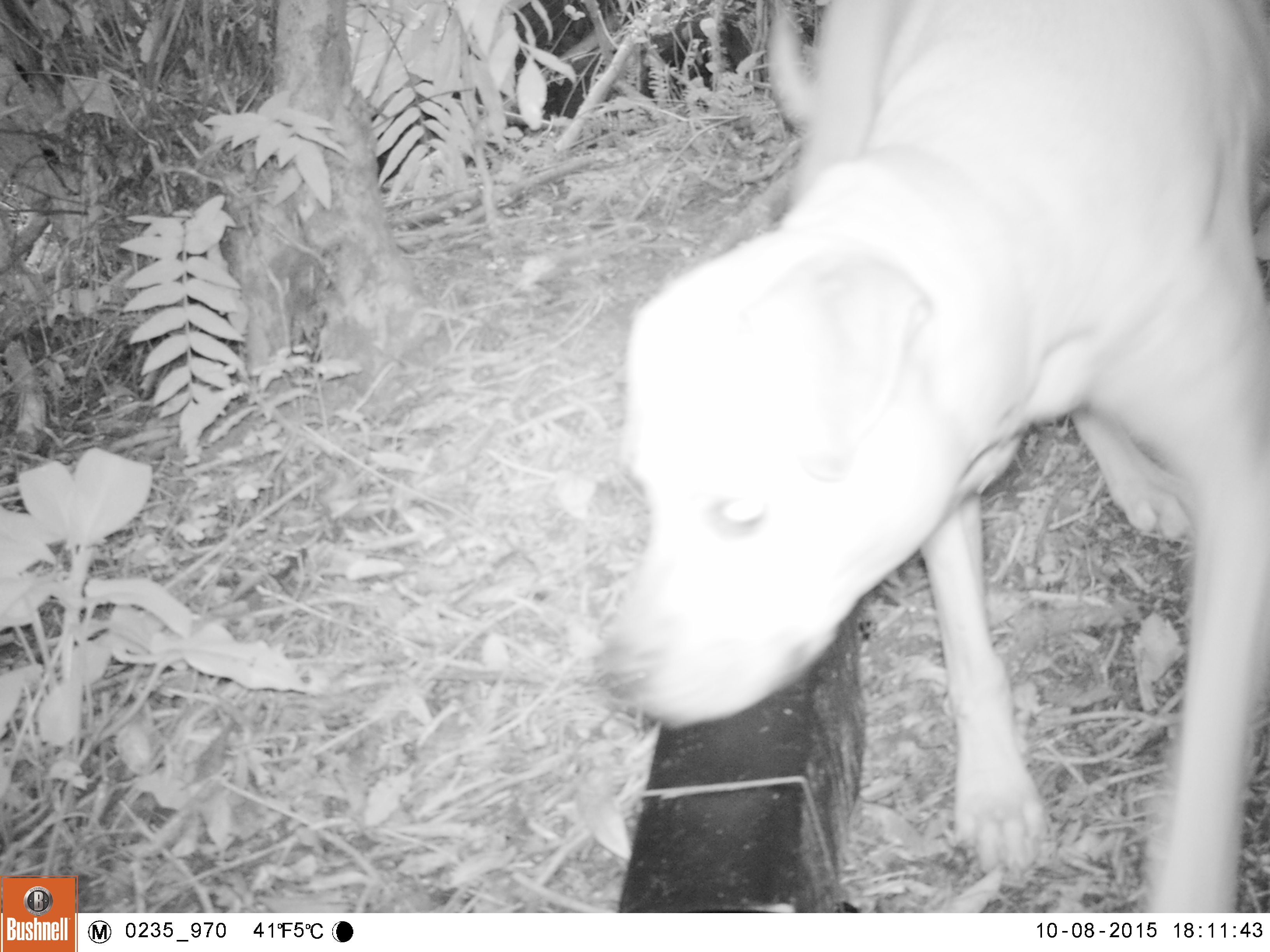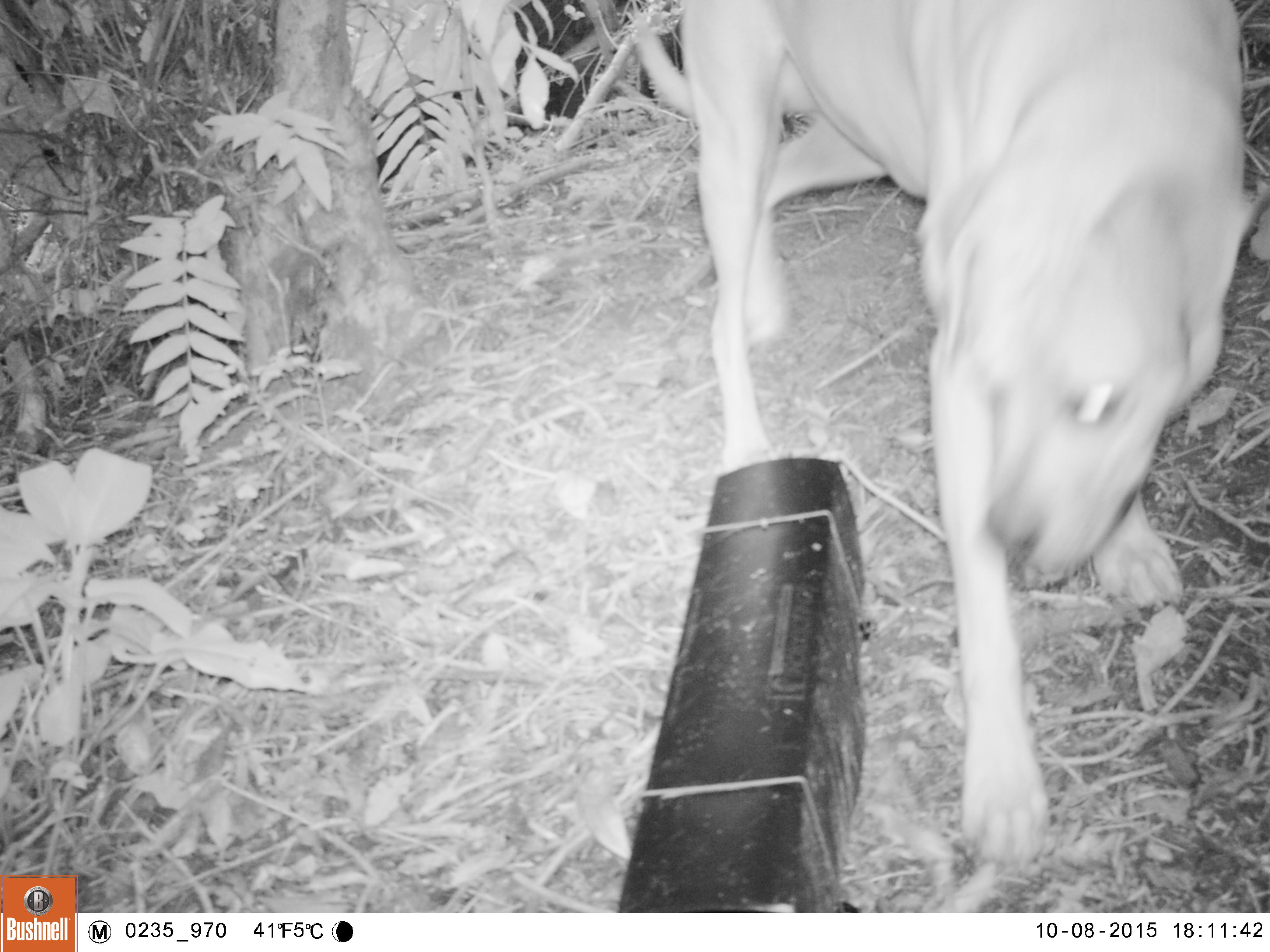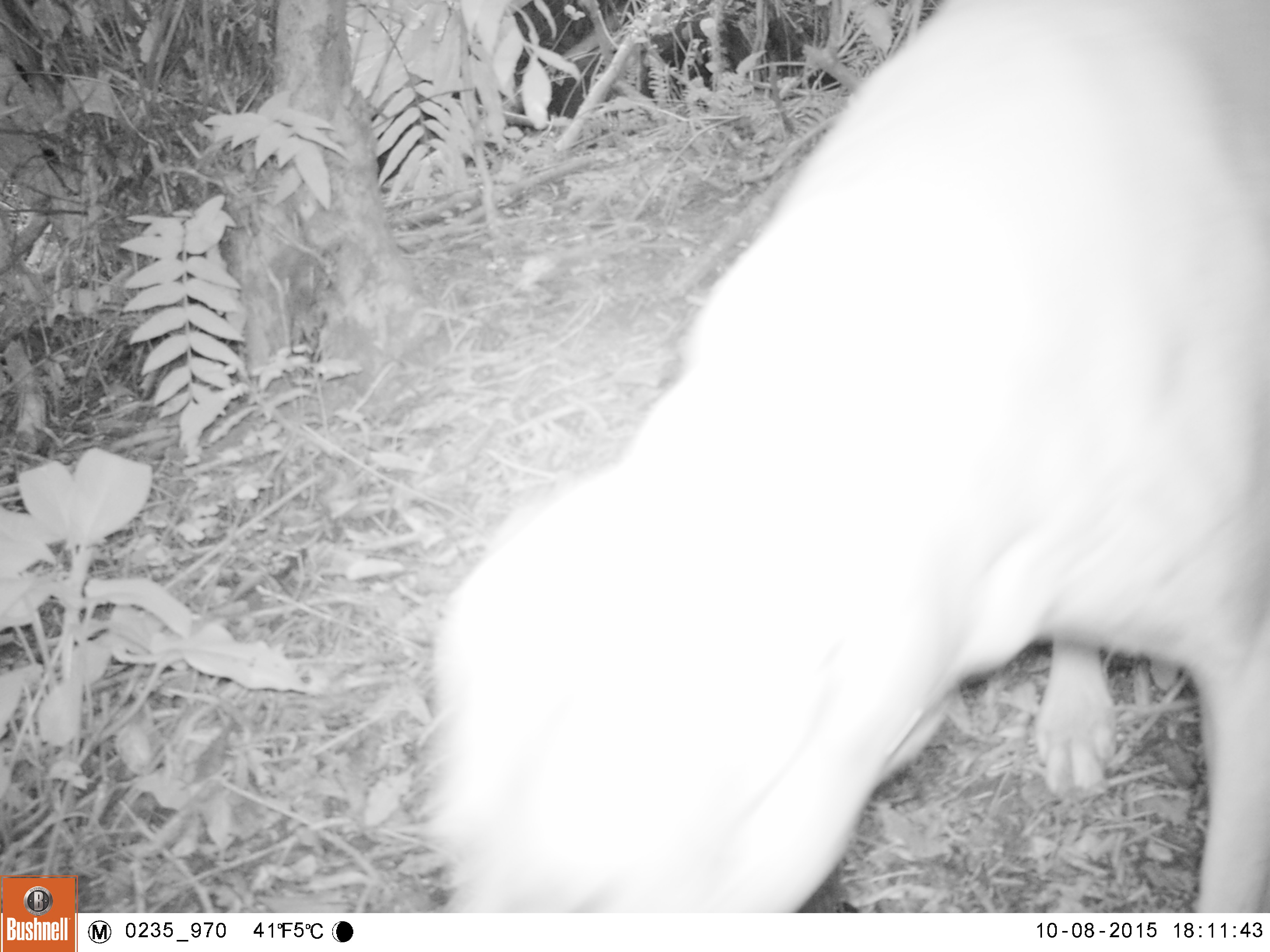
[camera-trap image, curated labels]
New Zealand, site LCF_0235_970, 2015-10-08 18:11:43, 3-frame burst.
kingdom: Animalia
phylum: Chordata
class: Mammalia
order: Carnivora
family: Canidae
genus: Canis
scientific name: Canis familiaris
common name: domestic dog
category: dog